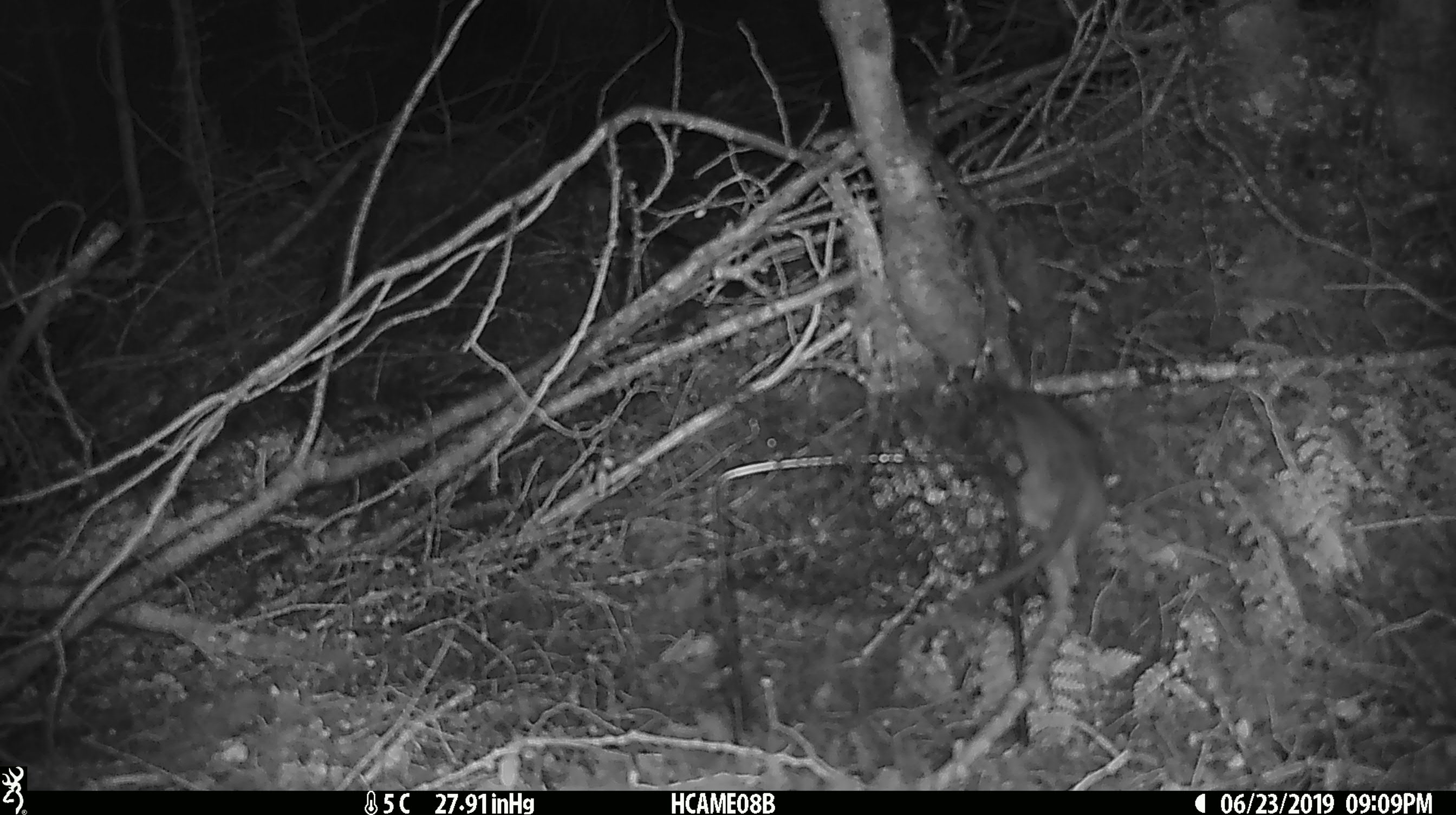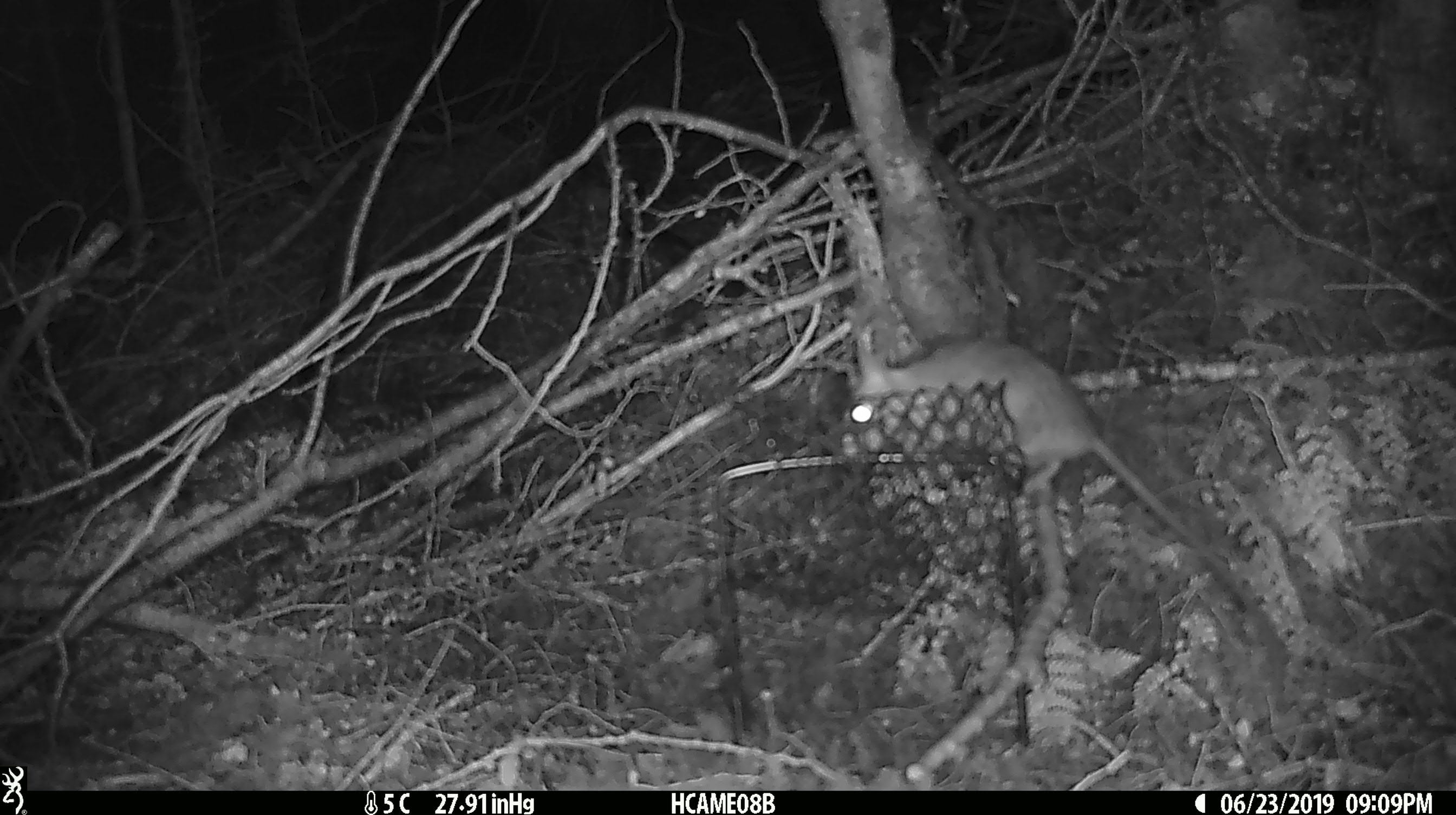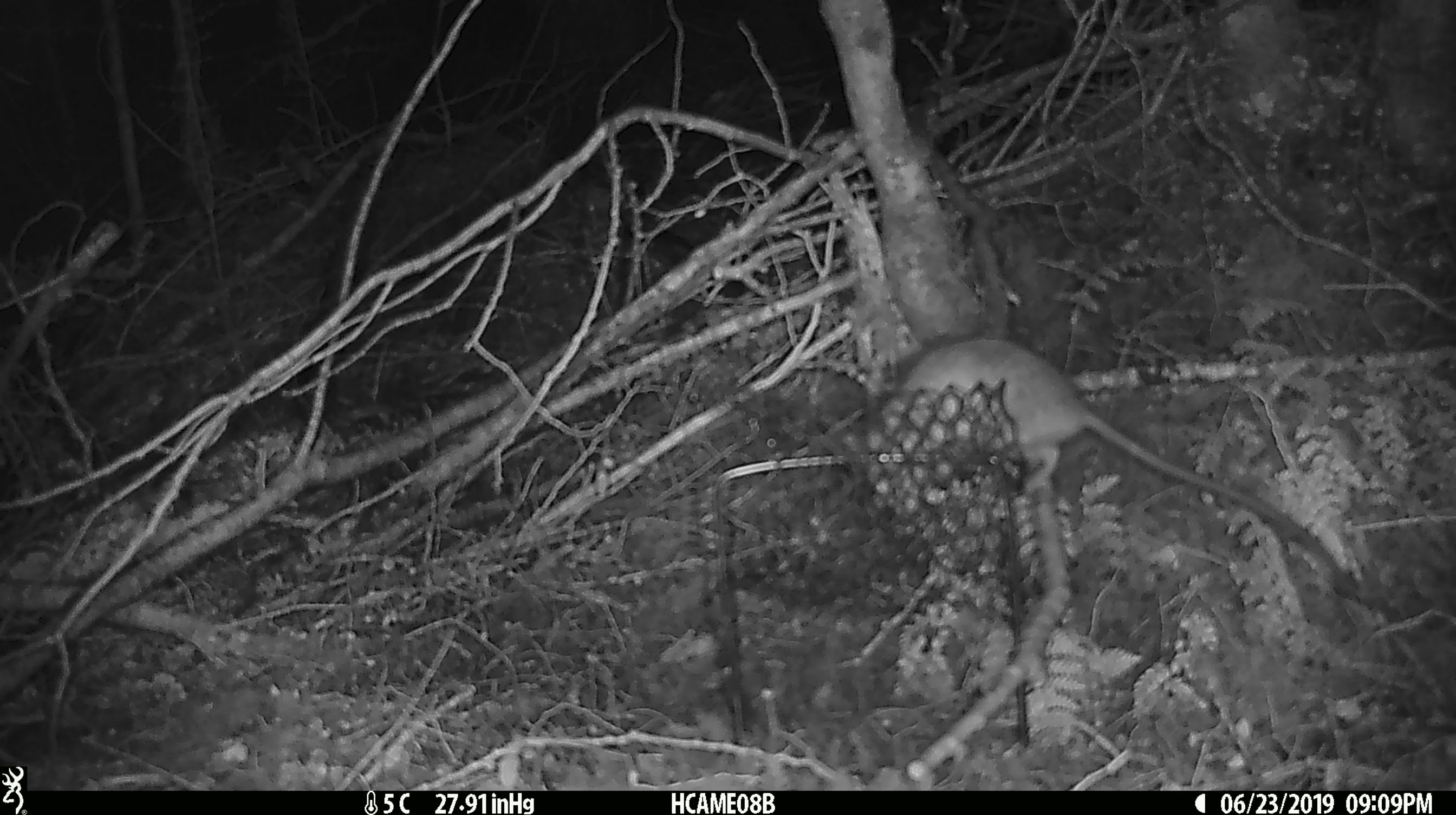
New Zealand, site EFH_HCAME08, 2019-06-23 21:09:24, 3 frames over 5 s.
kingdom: Animalia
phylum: Chordata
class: Mammalia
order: Rodentia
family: Muridae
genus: Rattus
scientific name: Rattus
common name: rat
Rat (Rattus).